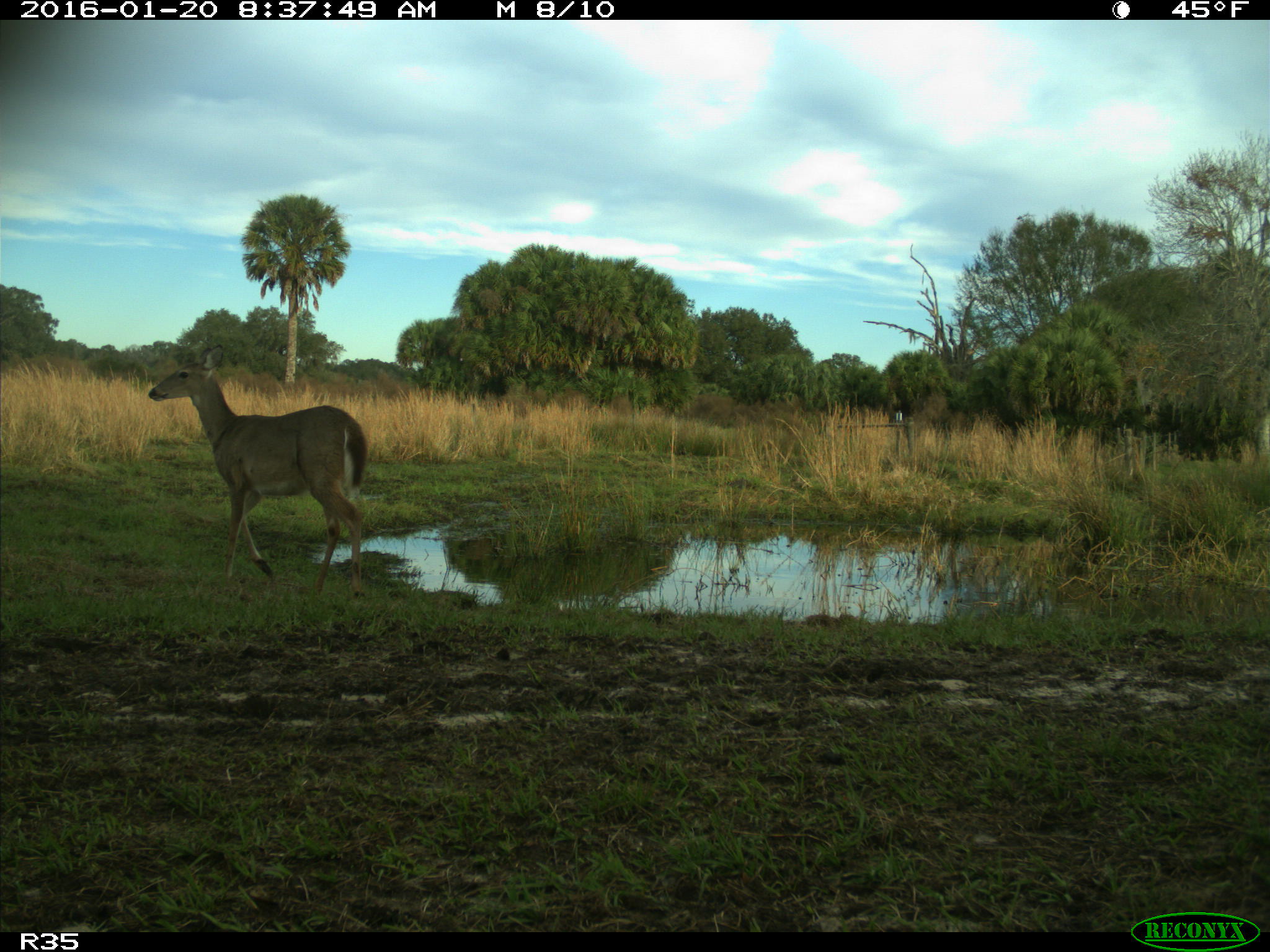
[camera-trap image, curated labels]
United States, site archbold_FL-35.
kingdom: Animalia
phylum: Chordata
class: Mammalia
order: Artiodactyla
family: Cervidae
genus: Odocoileus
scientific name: Odocoileus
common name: deer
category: unidentified deer